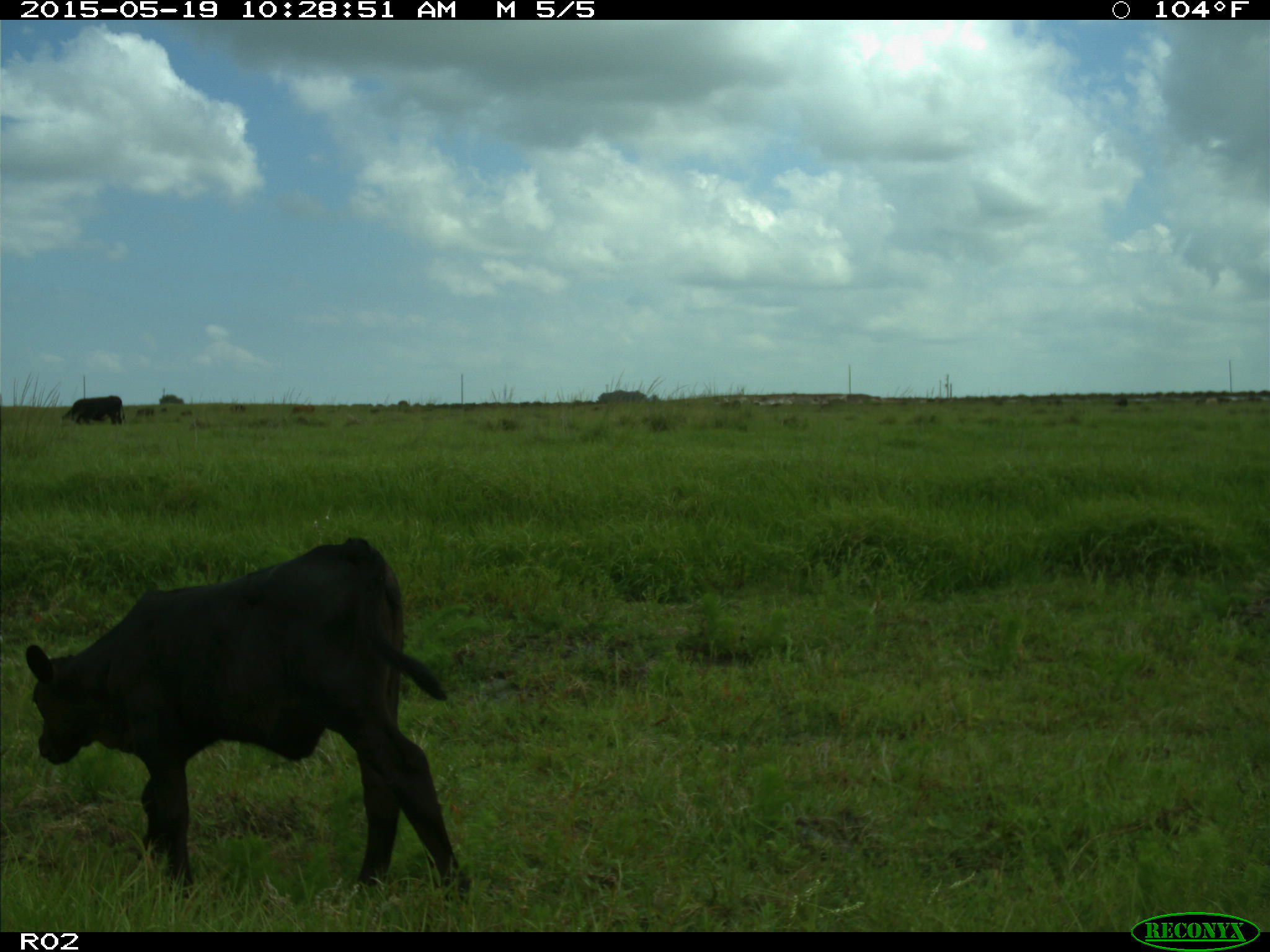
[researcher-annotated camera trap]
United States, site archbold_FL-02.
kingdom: Animalia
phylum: Chordata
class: Mammalia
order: Artiodactyla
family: Bovidae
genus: Bos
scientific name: Bos taurus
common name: domestic cow